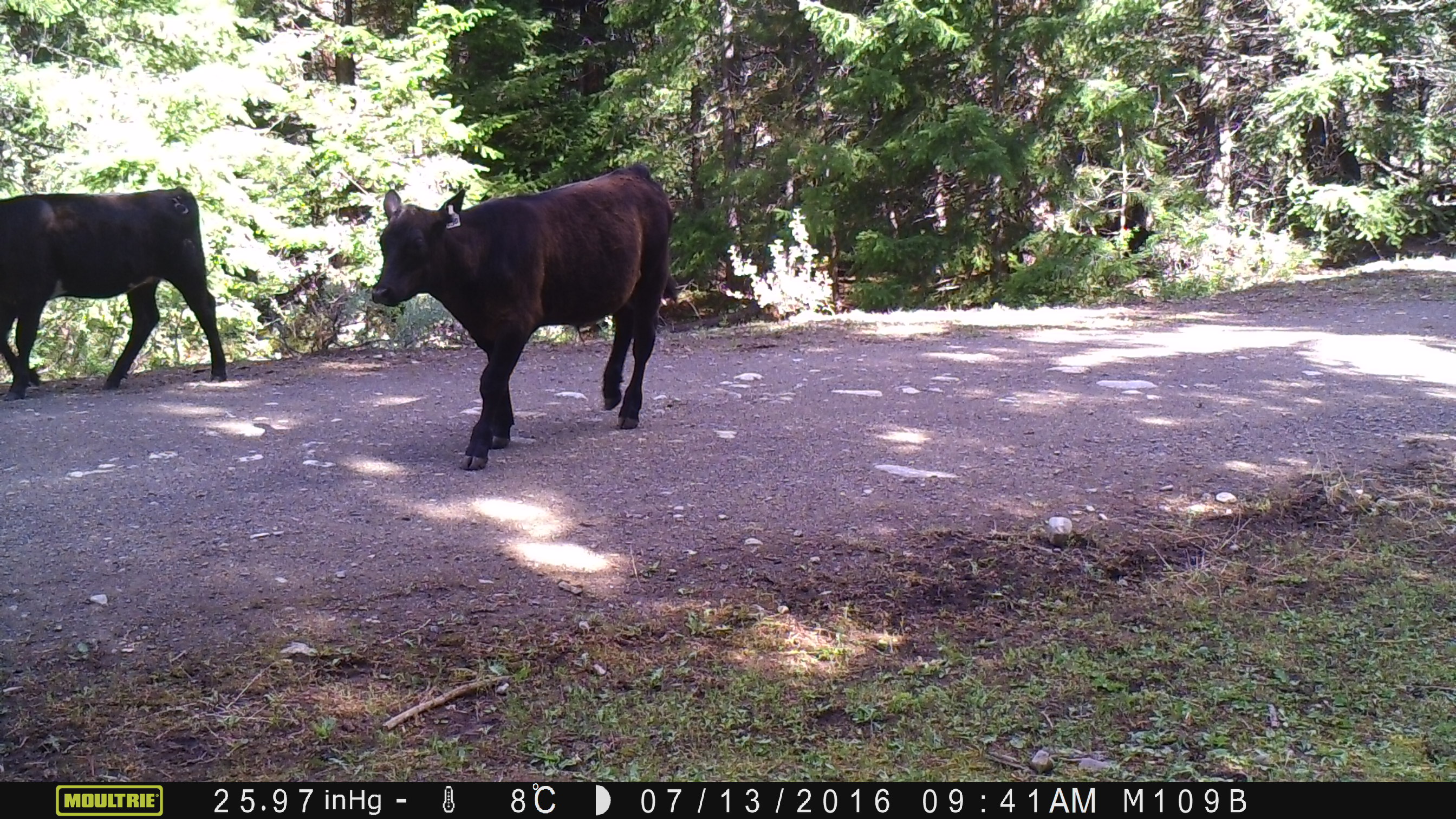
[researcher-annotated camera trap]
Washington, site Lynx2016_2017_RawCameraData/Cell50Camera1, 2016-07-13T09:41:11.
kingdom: Animalia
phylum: Chordata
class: Mammalia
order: Artiodactyla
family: Bovidae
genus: Bos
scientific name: Bos taurus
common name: domestic cattle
Domestic cattle (Bos taurus). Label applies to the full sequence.